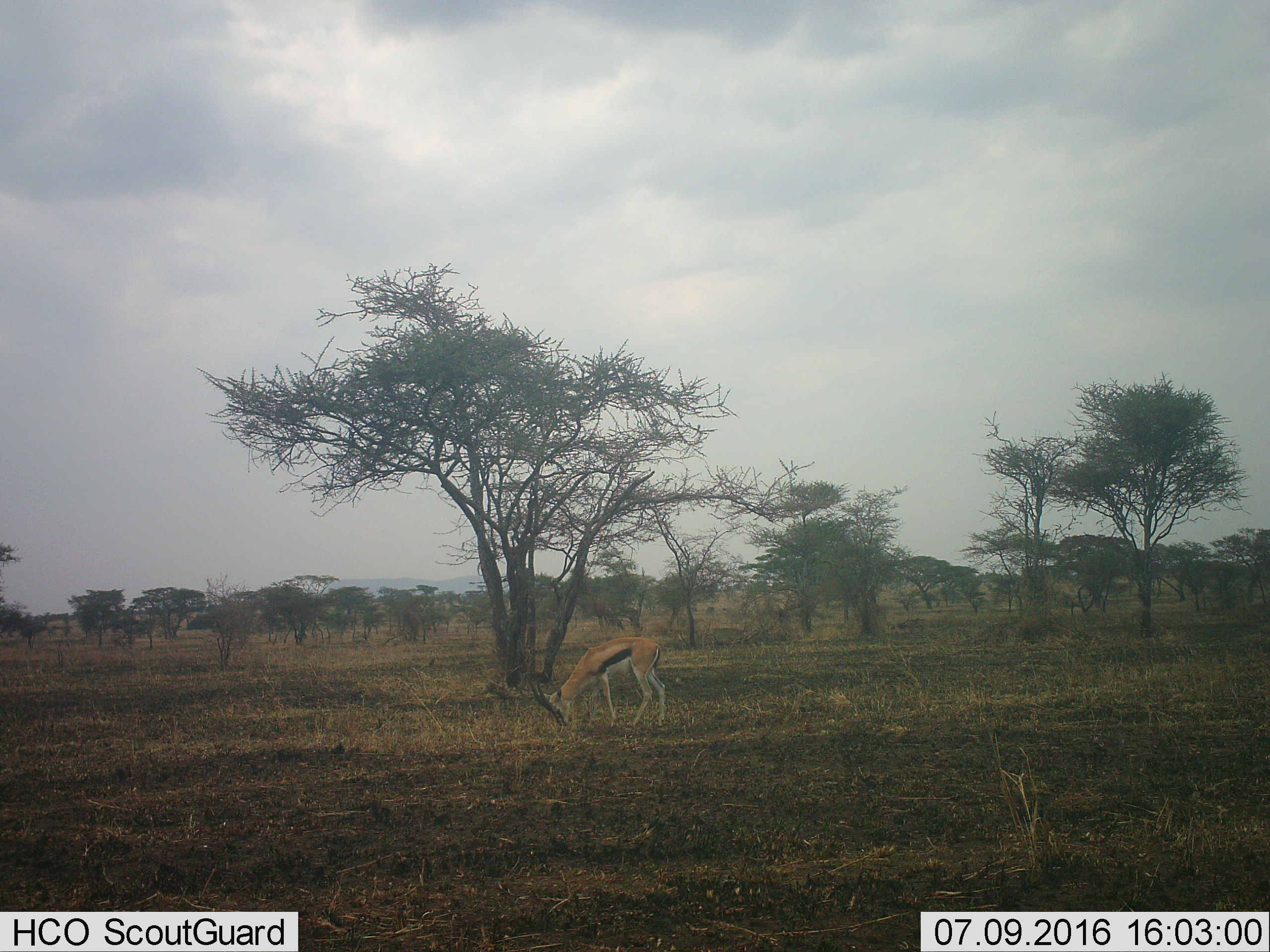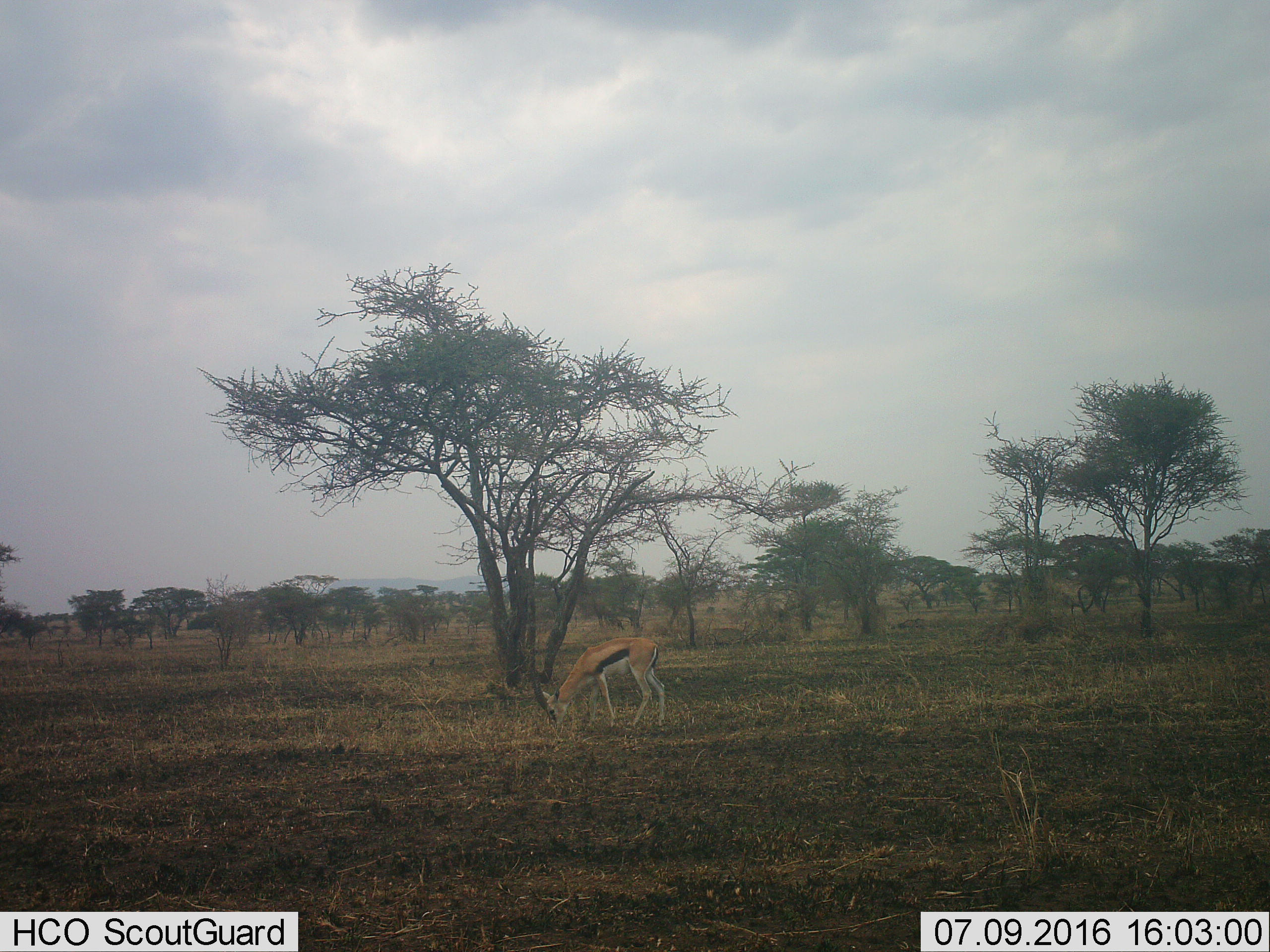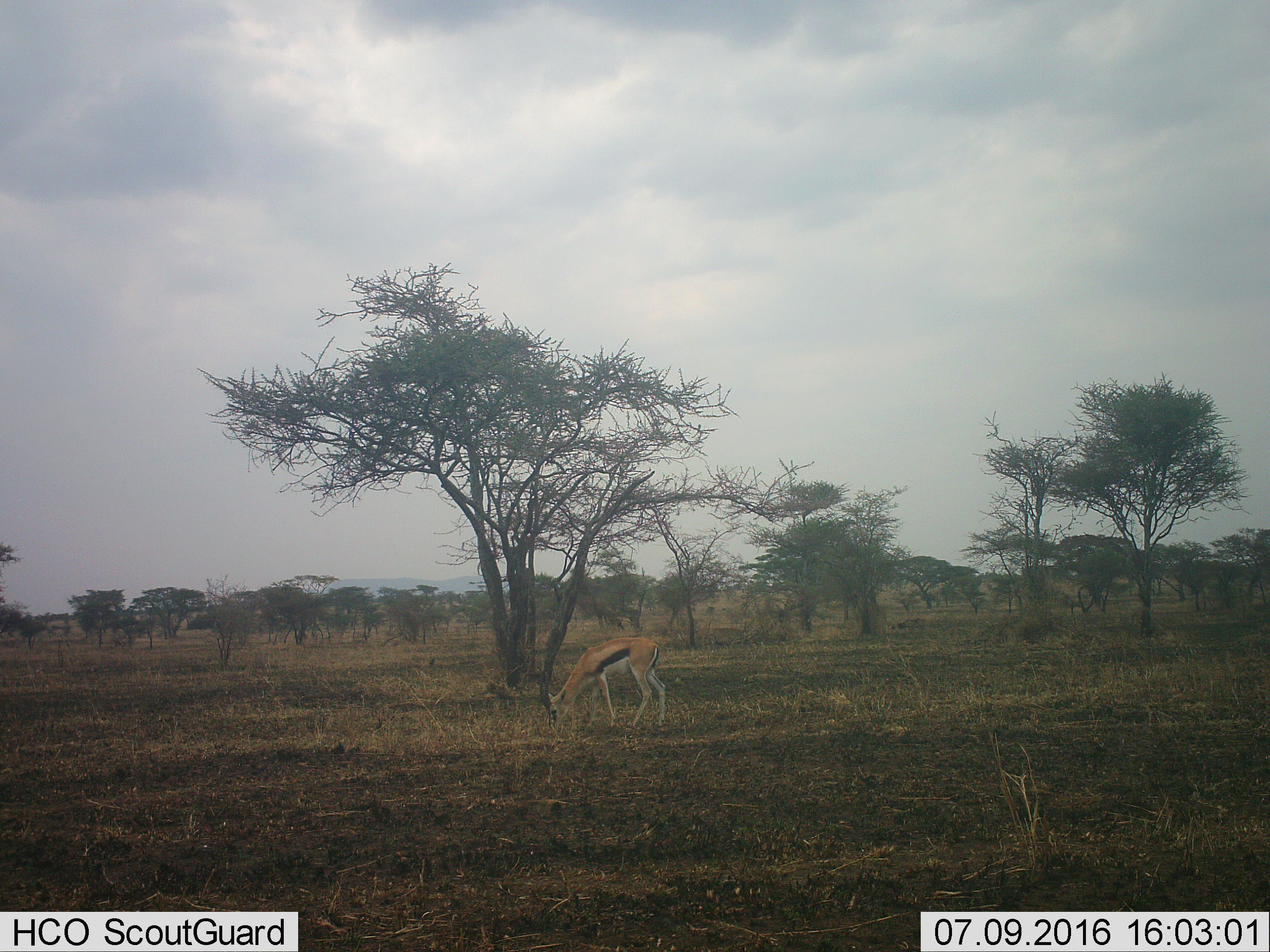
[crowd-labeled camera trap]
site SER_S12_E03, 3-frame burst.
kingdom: Animalia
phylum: Chordata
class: Mammalia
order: Artiodactyla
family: Bovidae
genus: Eudorcas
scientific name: Eudorcas thomsonii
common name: thomson's gazelle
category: gazellethomsons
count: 1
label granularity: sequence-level